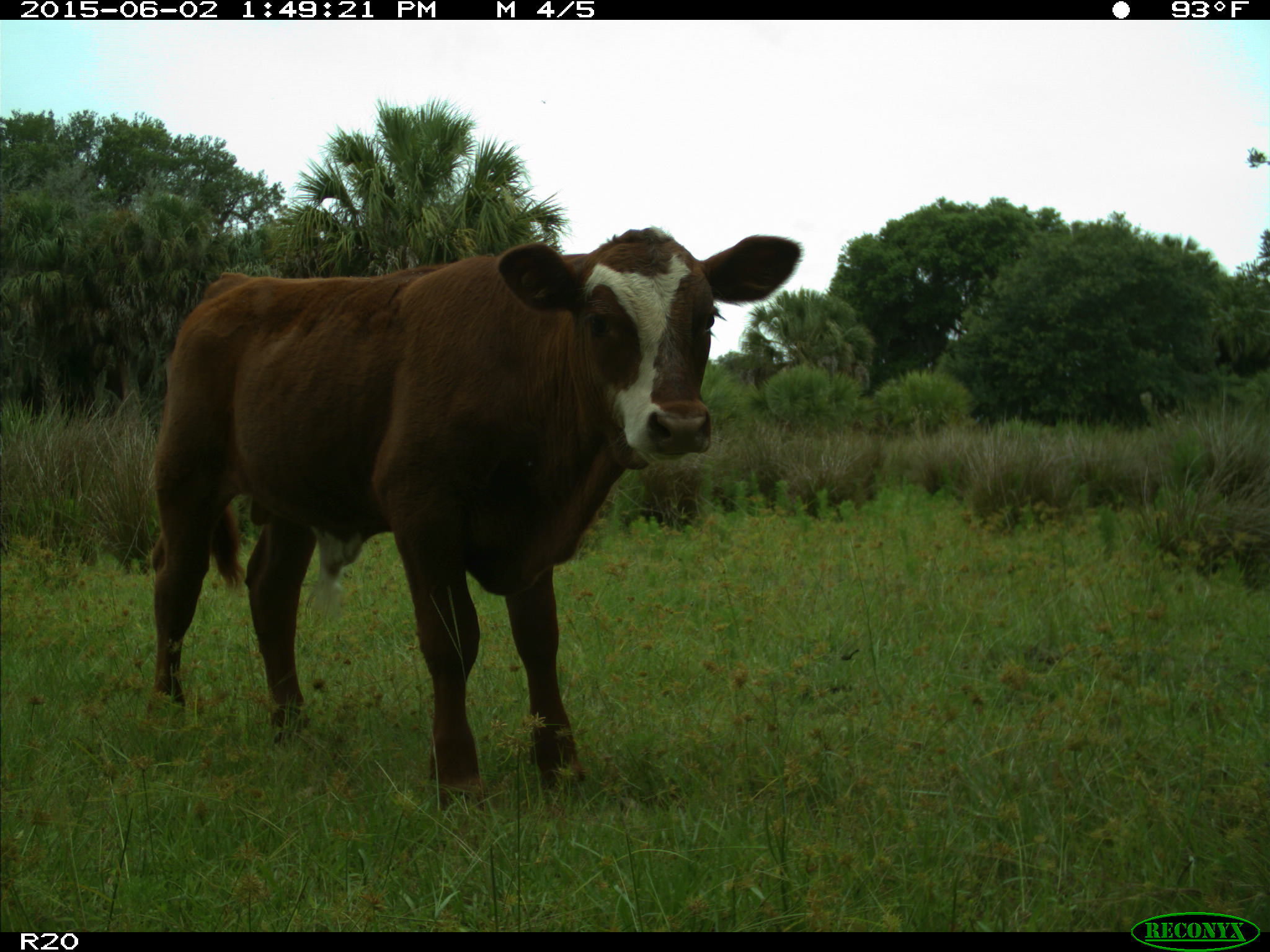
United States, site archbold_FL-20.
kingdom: Animalia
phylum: Chordata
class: Mammalia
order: Artiodactyla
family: Bovidae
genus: Bos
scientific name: Bos taurus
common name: domestic cow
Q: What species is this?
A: Bos taurus (domestic cow).